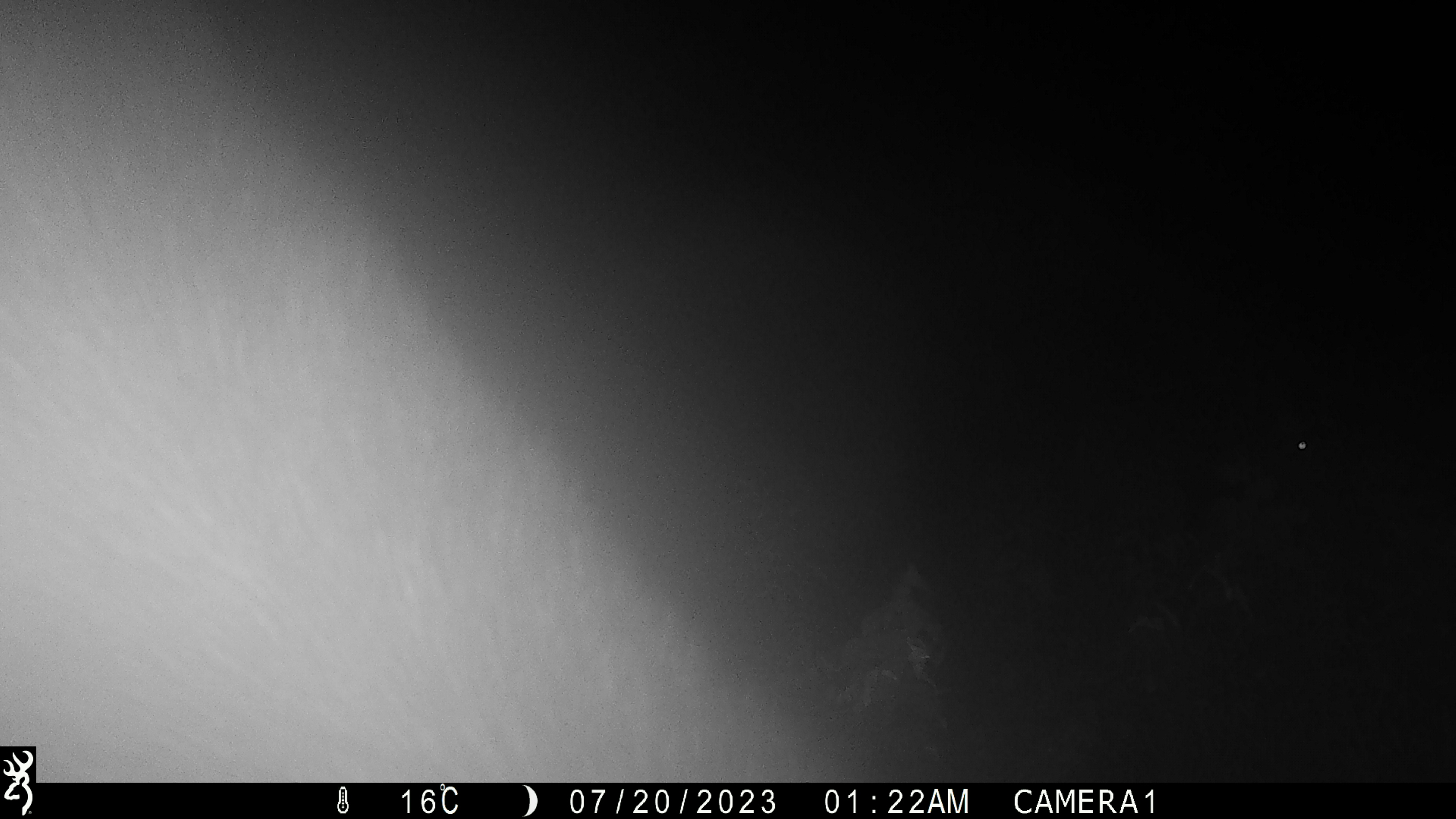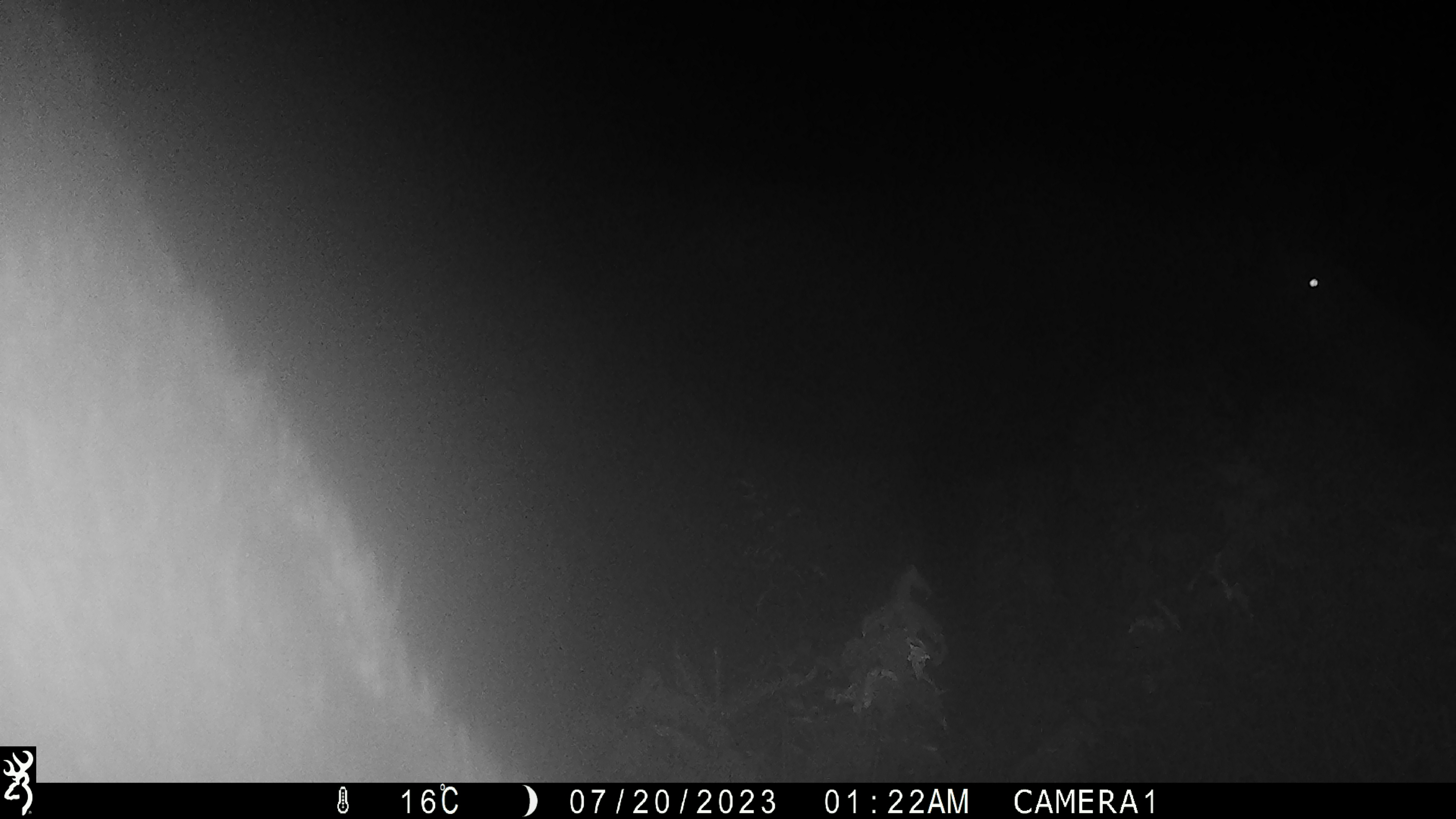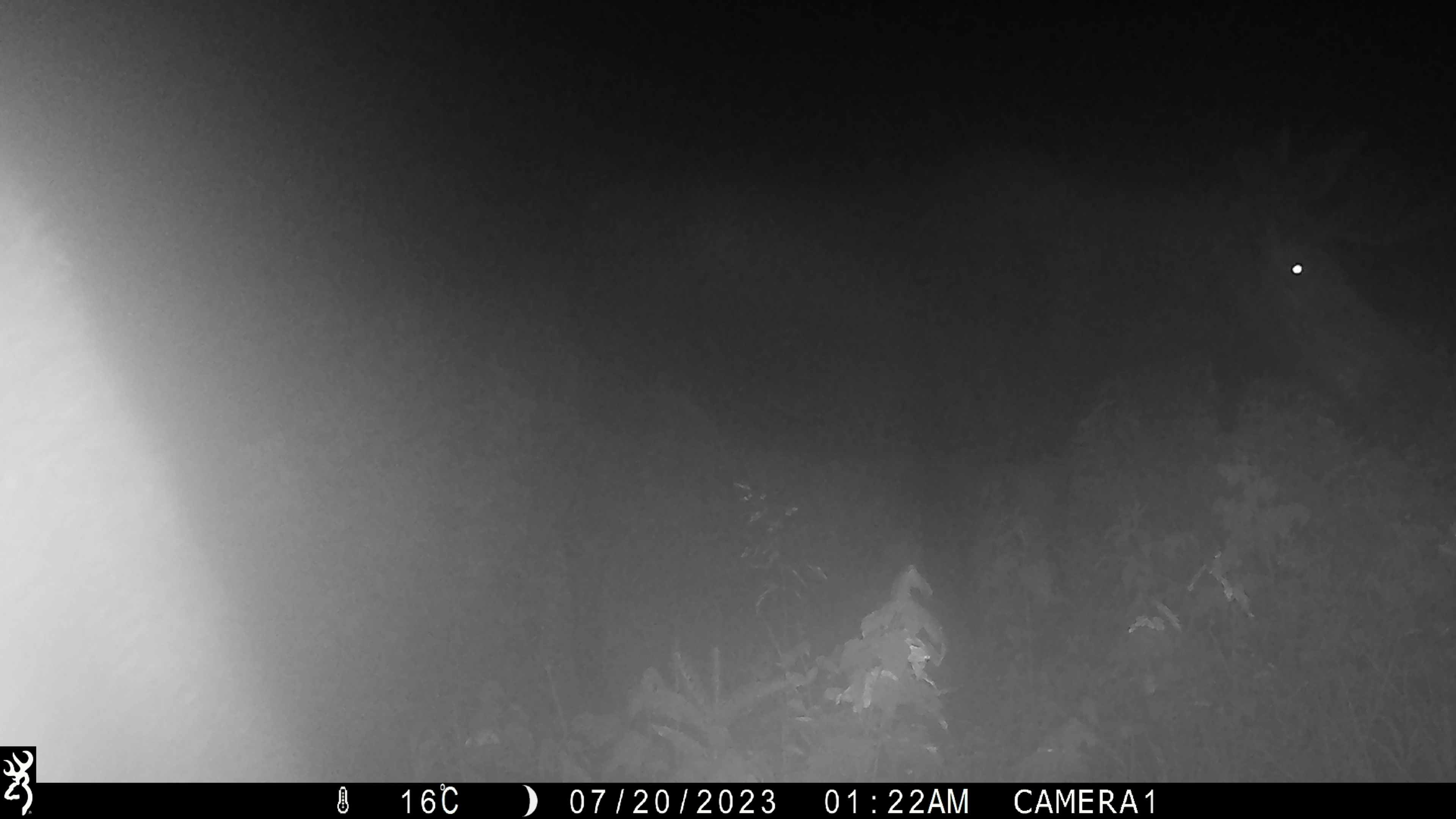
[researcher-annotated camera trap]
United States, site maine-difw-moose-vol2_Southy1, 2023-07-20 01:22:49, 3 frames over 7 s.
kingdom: Animalia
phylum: Chordata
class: Mammalia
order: Artiodactyla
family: Cervidae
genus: Alces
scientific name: Alces alces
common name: moose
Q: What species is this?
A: Moose (Alces alces).